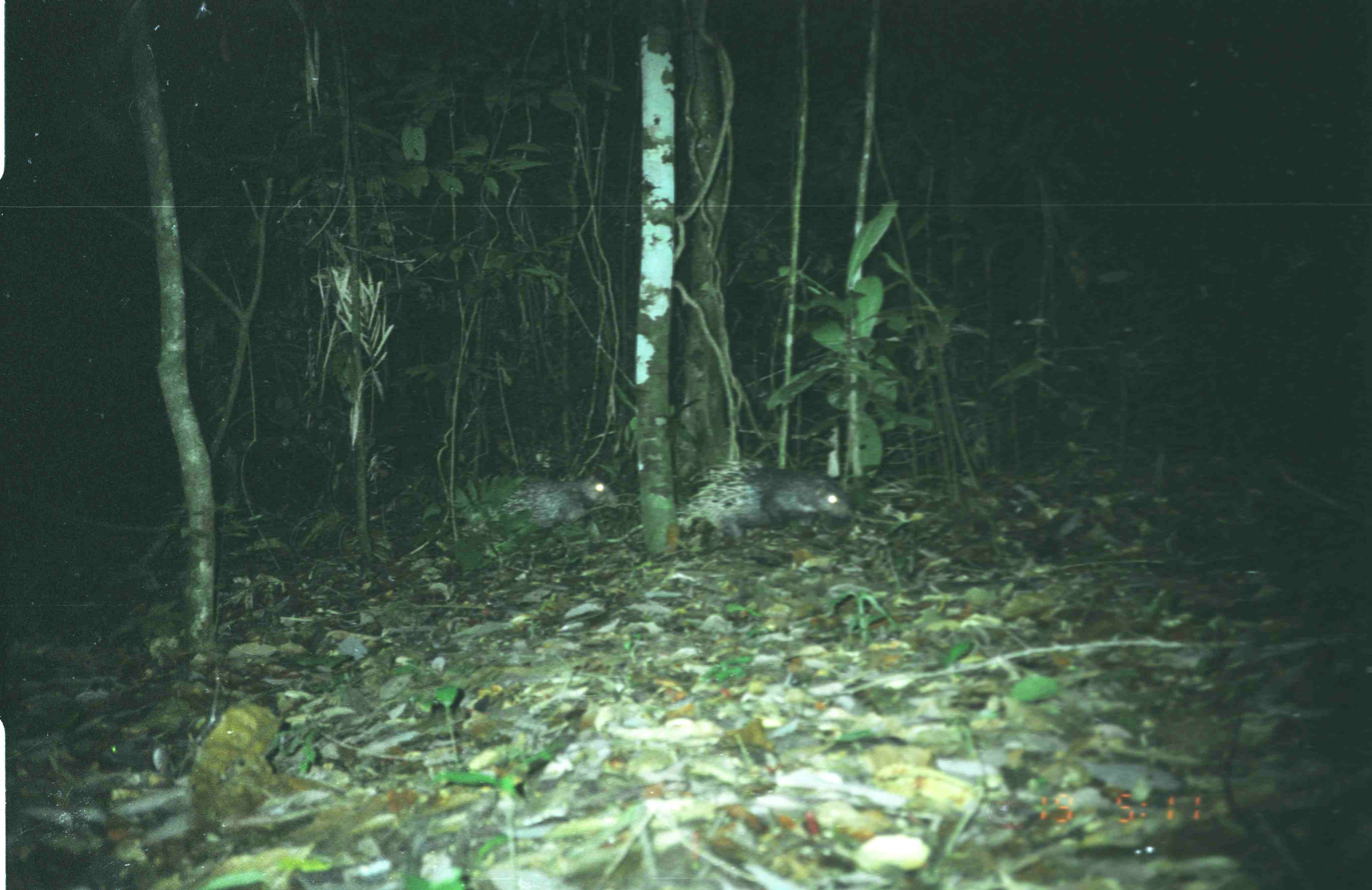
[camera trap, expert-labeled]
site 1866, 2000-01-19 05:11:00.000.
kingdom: Animalia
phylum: Chordata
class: Mammalia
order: Rodentia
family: Hystricidae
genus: Hystrix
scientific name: Hystrix brachyura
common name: east asian porcupine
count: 2